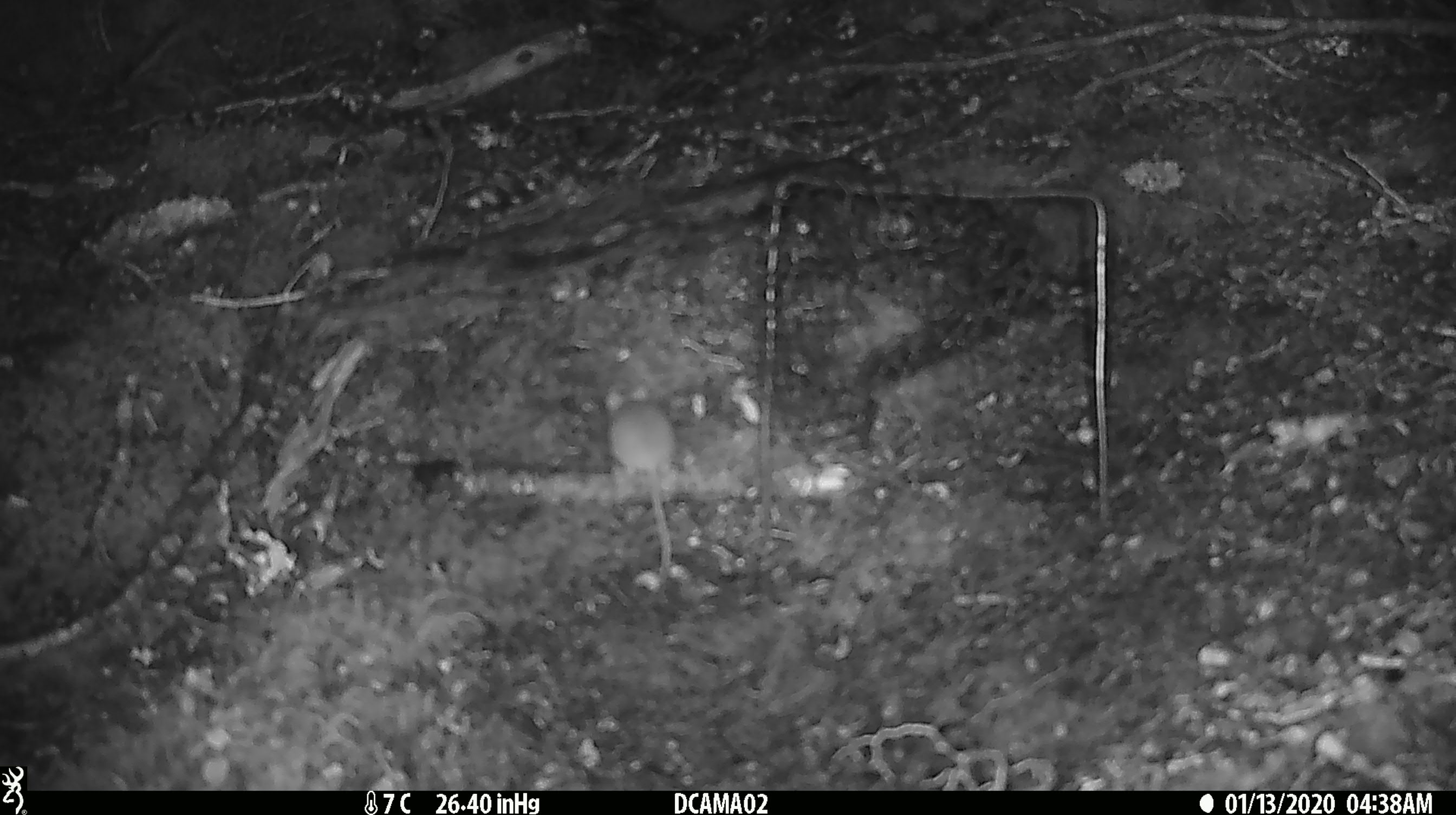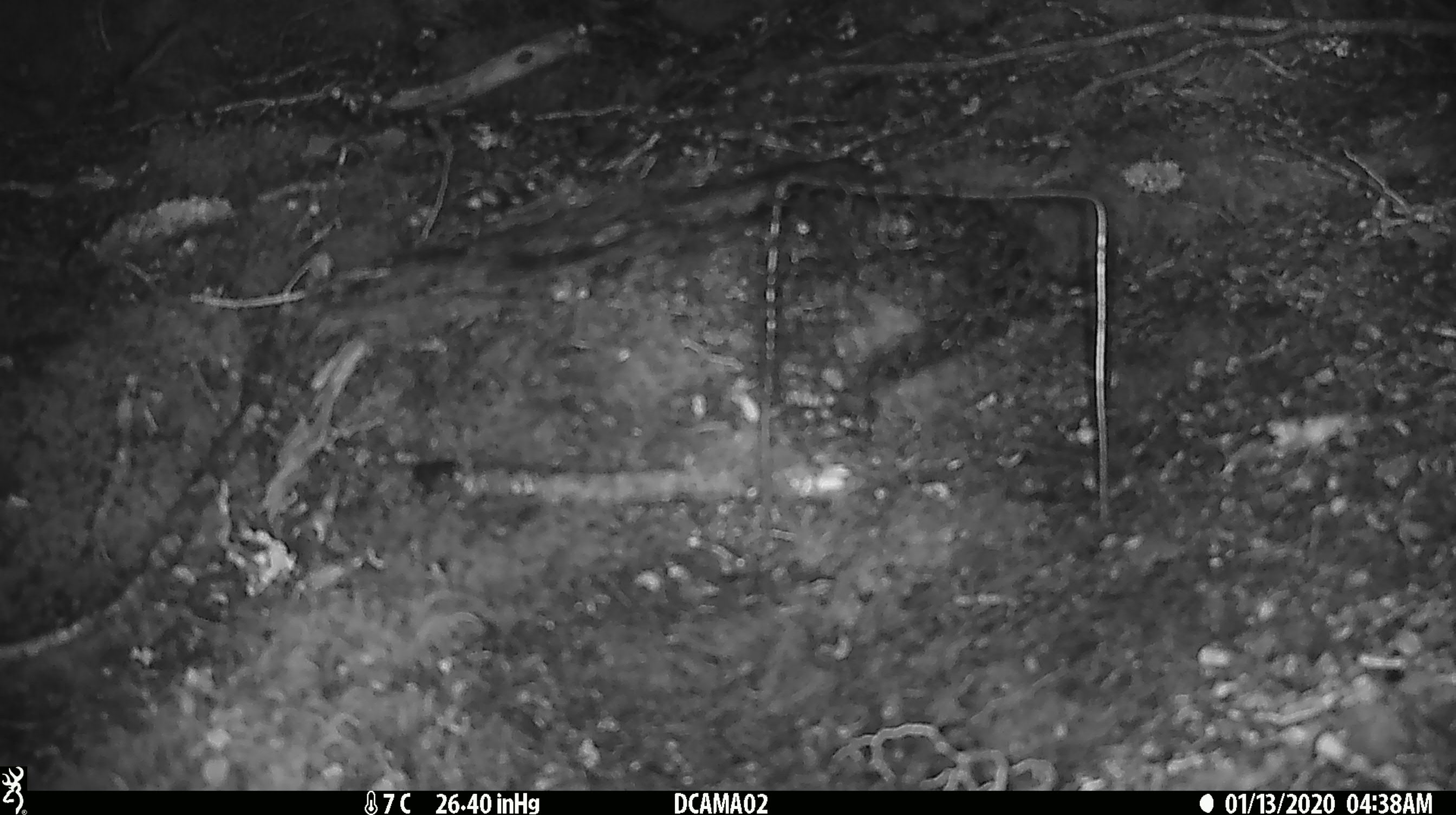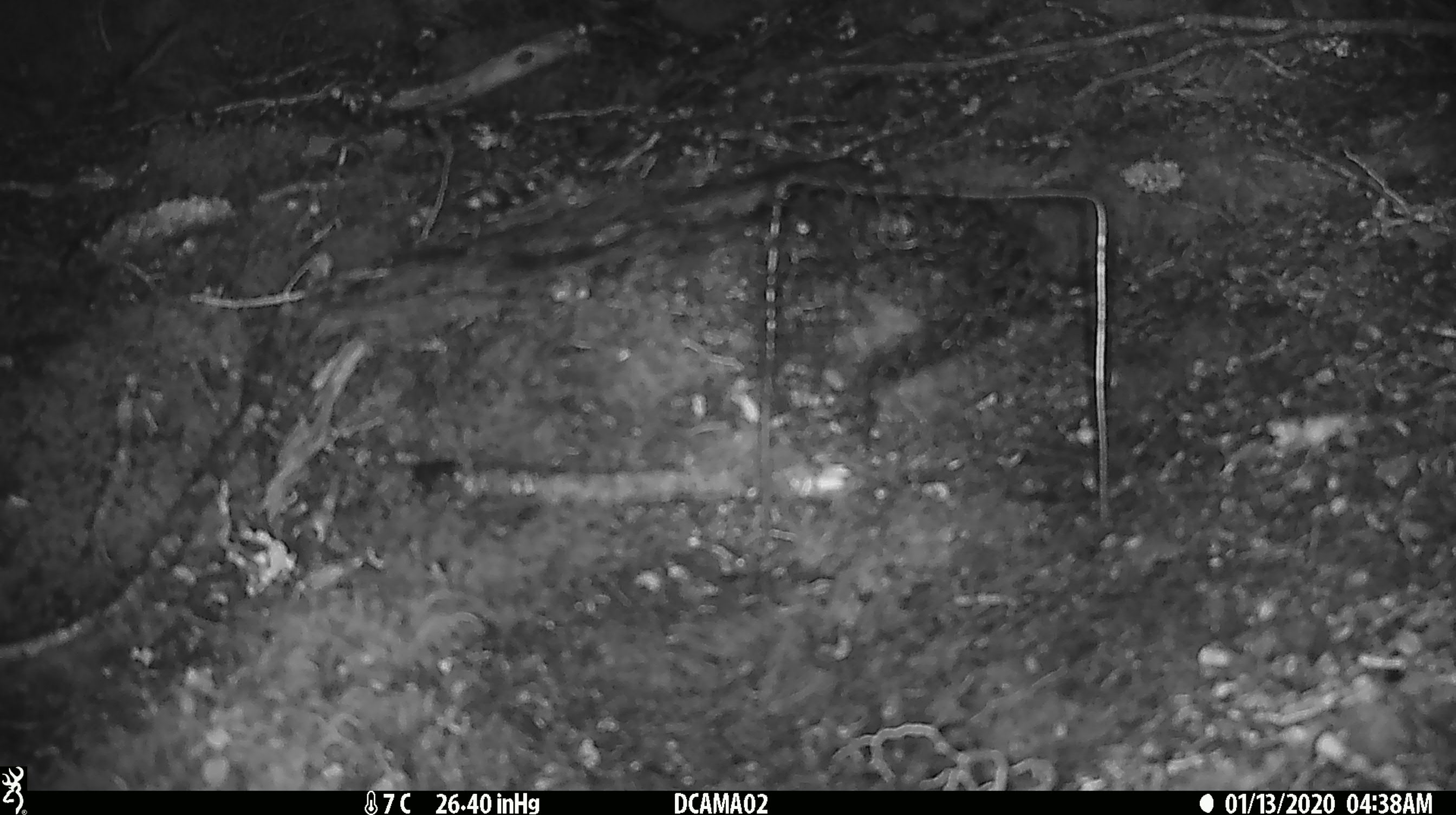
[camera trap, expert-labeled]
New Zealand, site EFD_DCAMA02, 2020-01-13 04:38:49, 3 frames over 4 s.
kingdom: Animalia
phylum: Chordata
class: Mammalia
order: Rodentia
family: Muridae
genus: Mus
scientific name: Mus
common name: mouse